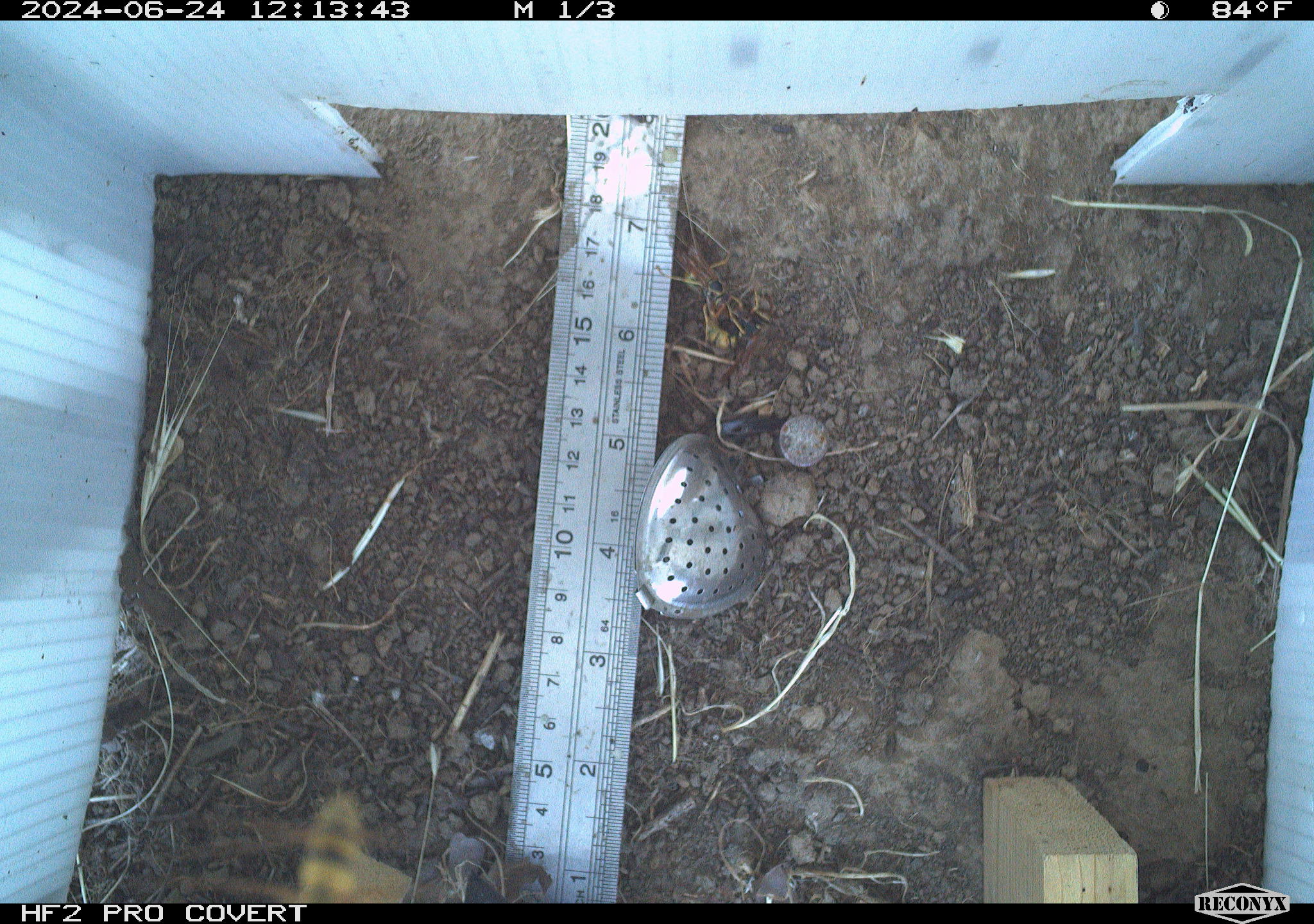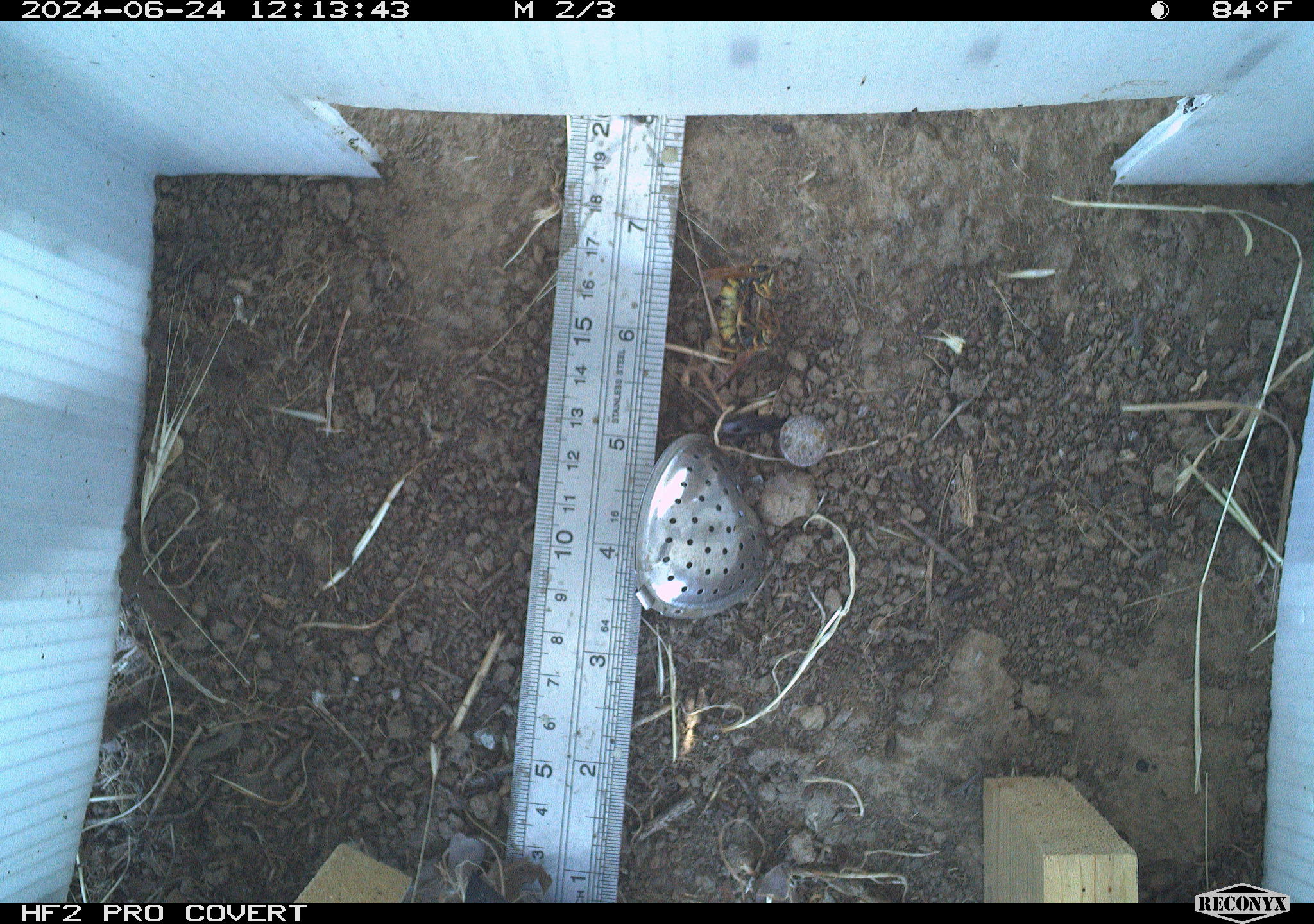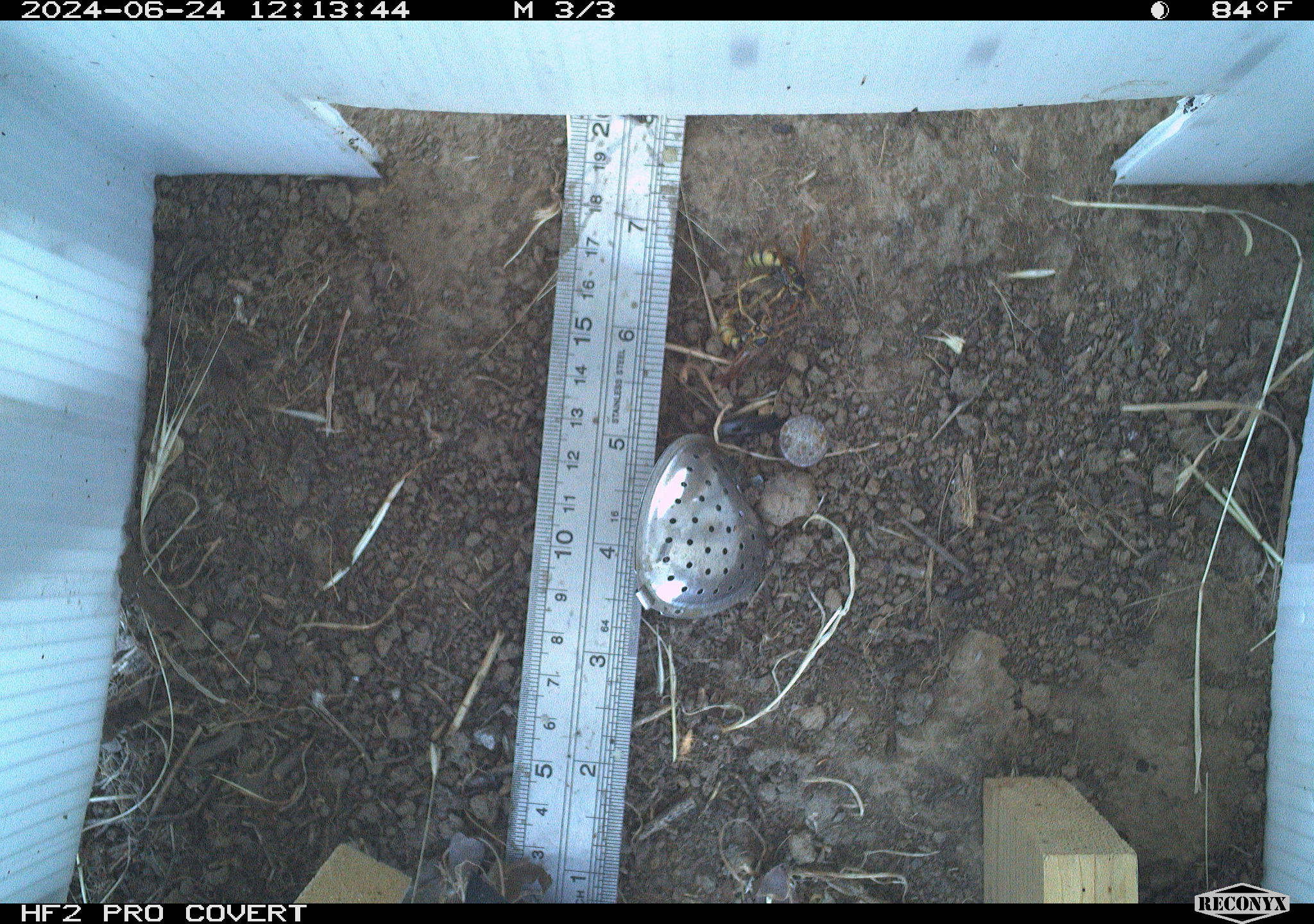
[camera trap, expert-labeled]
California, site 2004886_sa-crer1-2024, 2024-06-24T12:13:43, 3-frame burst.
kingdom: Animalia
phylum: Arthropoda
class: Insecta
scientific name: Insecta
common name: insect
Insect (Insecta).